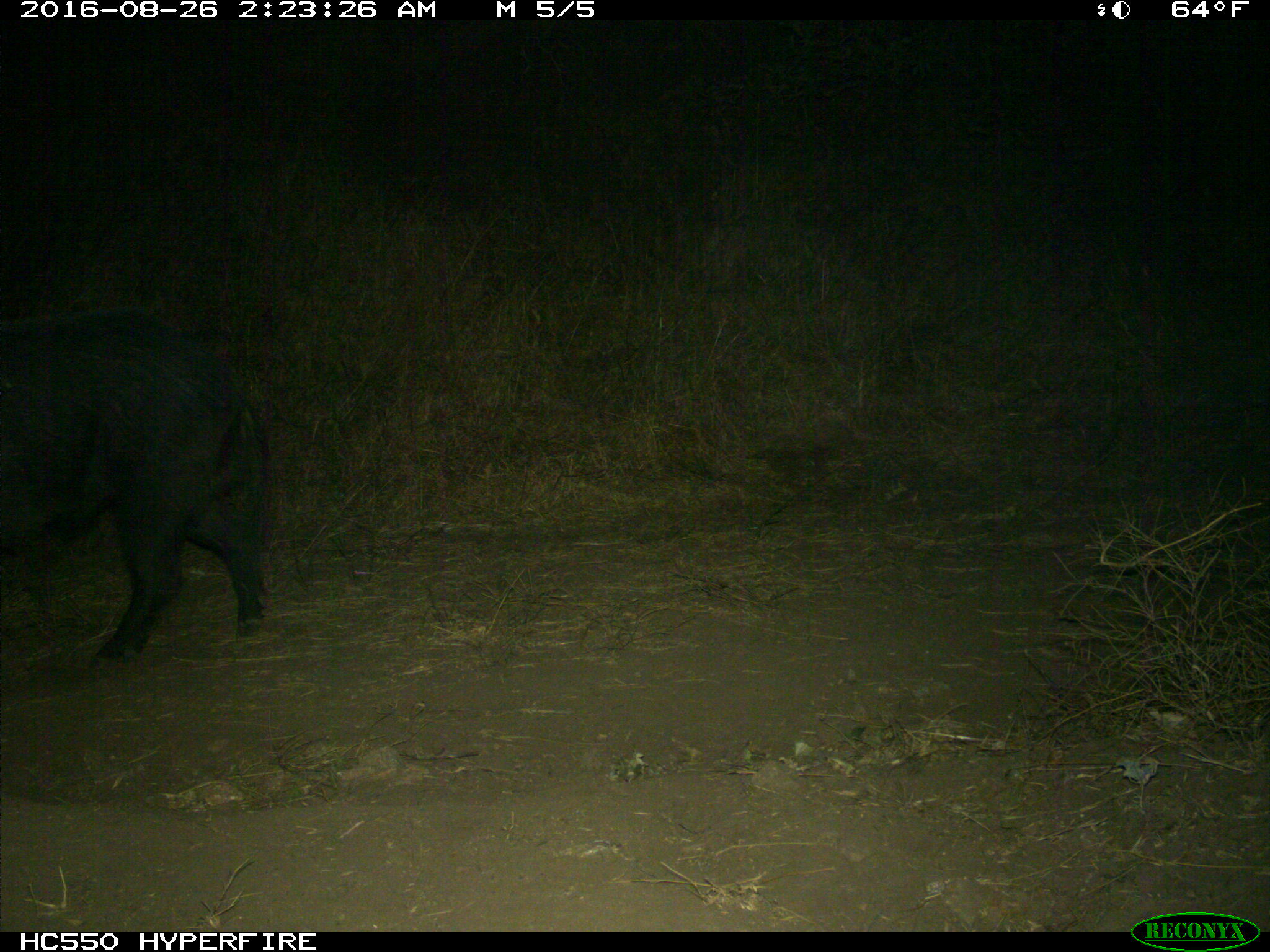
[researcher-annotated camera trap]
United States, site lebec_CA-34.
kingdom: Animalia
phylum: Chordata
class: Mammalia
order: Artiodactyla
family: Suidae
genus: Sus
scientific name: Sus scrofa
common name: wild boar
Sus scrofa (wild boar).